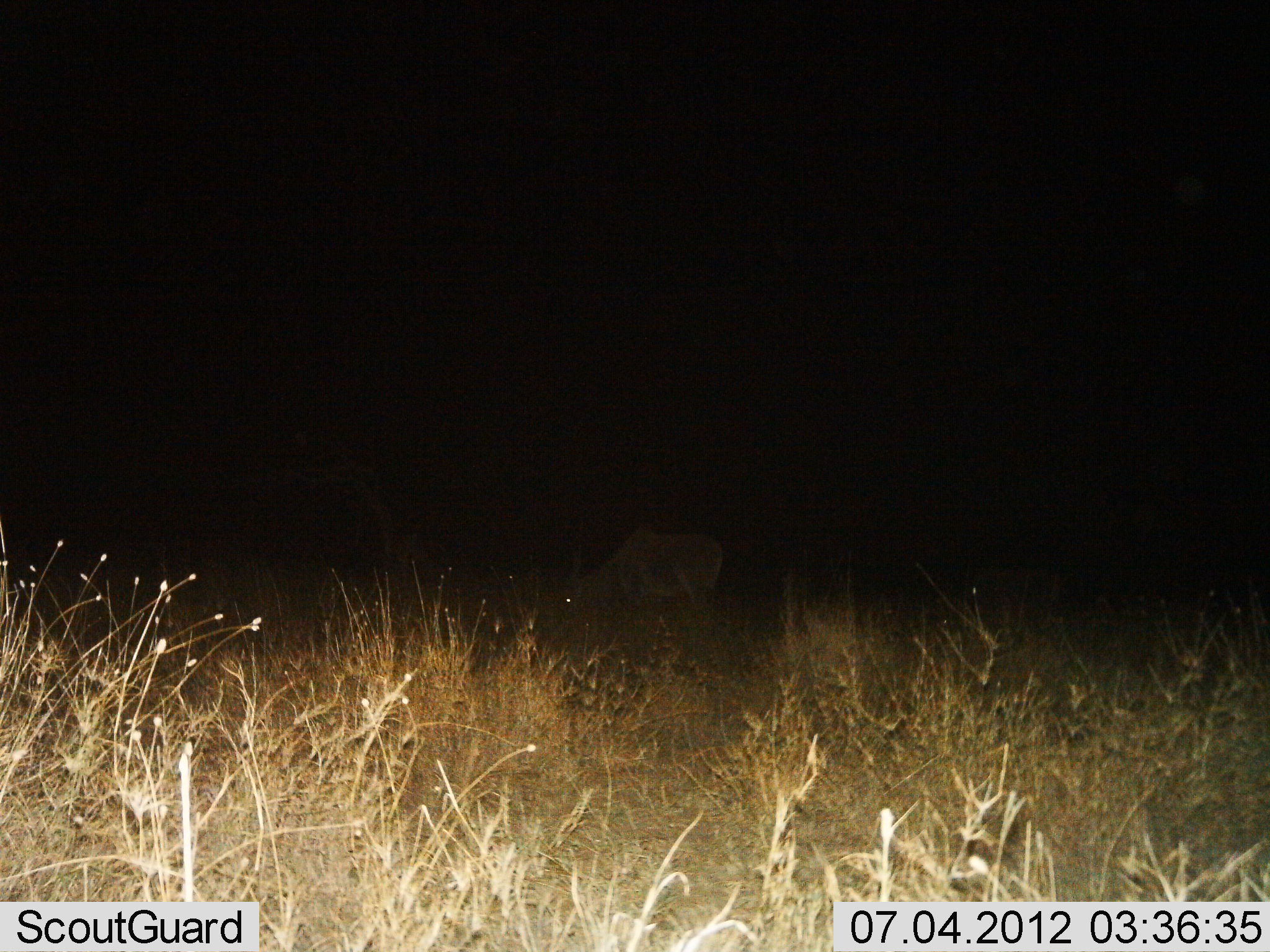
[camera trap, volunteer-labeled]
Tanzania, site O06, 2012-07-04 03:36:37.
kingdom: Animalia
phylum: Chordata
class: Mammalia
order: Artiodactyla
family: Bovidae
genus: Tragelaphus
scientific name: Tragelaphus oryx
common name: eland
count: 2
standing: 25%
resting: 0%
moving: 0%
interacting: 0%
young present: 0%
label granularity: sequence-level